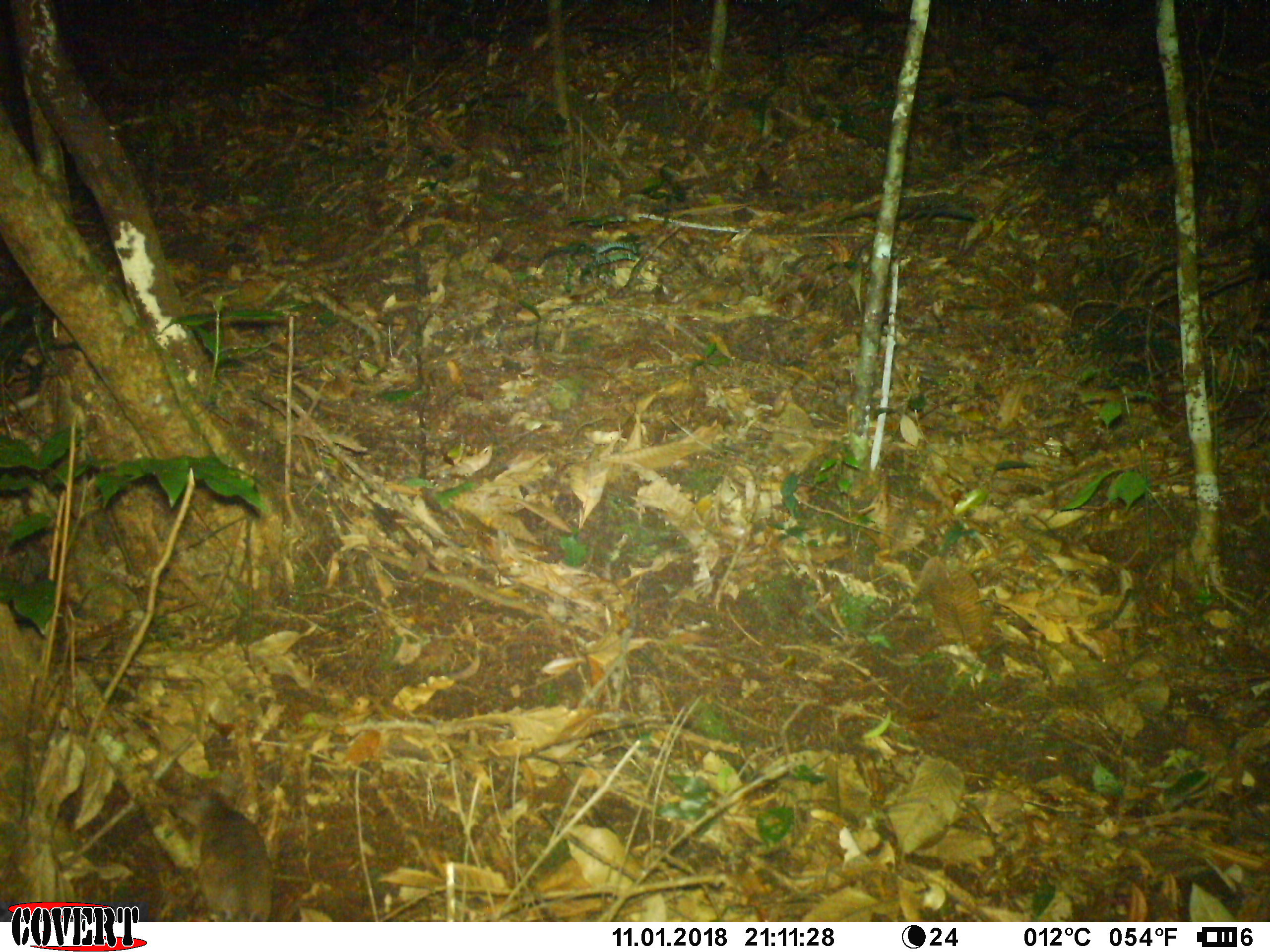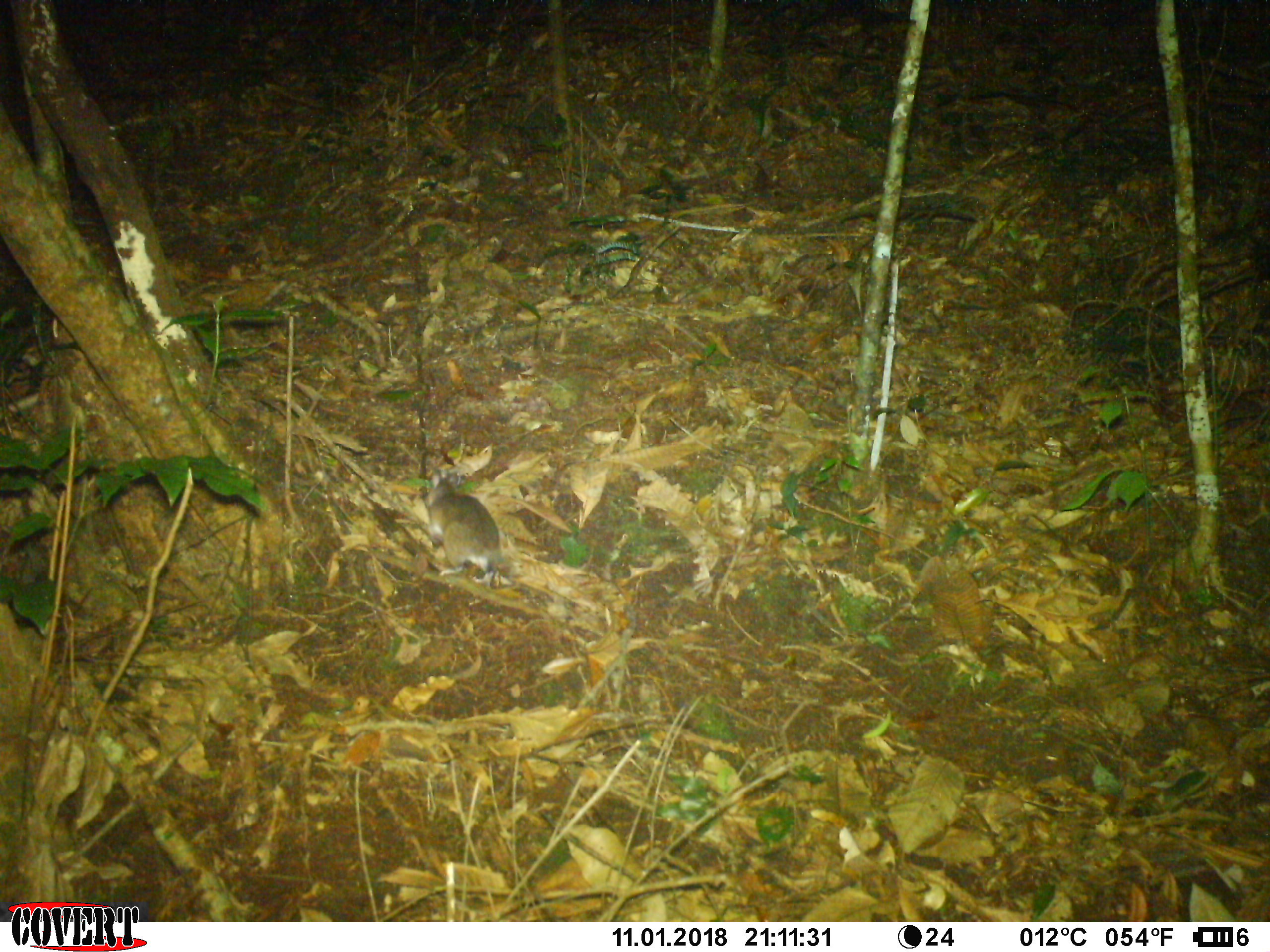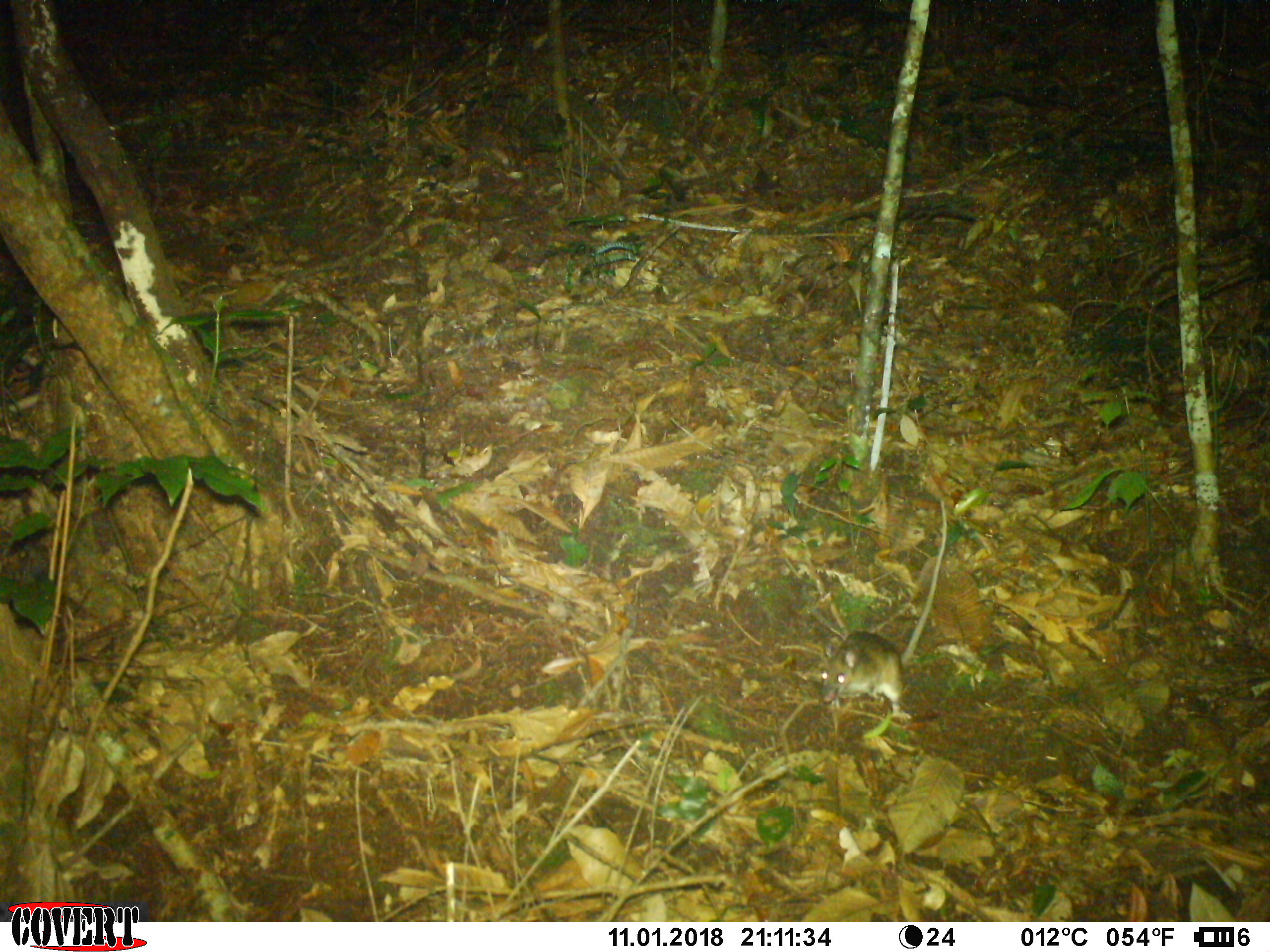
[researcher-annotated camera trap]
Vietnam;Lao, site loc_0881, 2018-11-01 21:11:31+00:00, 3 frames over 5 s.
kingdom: Animalia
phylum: Chordata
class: Mammalia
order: Rodentia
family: Muridae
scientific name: Muridae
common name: old-world mice and rats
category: unidentified murid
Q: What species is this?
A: Unidentified murid (old-world mice and rats) (Muridae).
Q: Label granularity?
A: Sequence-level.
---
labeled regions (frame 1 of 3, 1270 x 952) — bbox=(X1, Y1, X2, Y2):
unidentified murid: bbox=(170, 788, 273, 921)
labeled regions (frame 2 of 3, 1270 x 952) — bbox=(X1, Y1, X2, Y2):
unidentified murid: bbox=(424, 469, 499, 587)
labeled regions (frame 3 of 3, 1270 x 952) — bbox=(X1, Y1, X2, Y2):
unidentified murid: bbox=(820, 500, 947, 722)